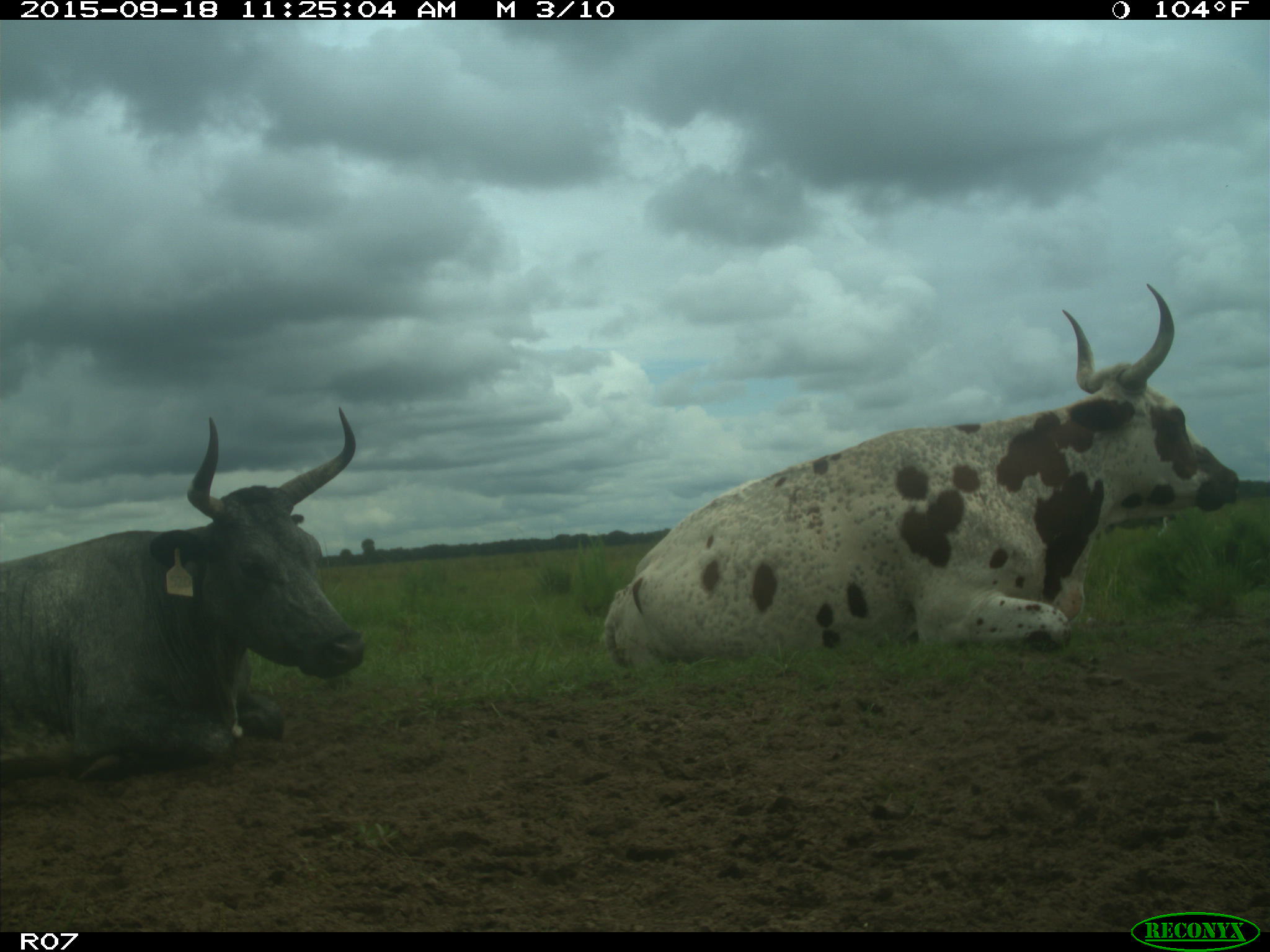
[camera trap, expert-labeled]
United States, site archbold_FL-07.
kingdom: Animalia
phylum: Chordata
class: Mammalia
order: Artiodactyla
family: Bovidae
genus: Bos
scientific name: Bos taurus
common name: domestic cow